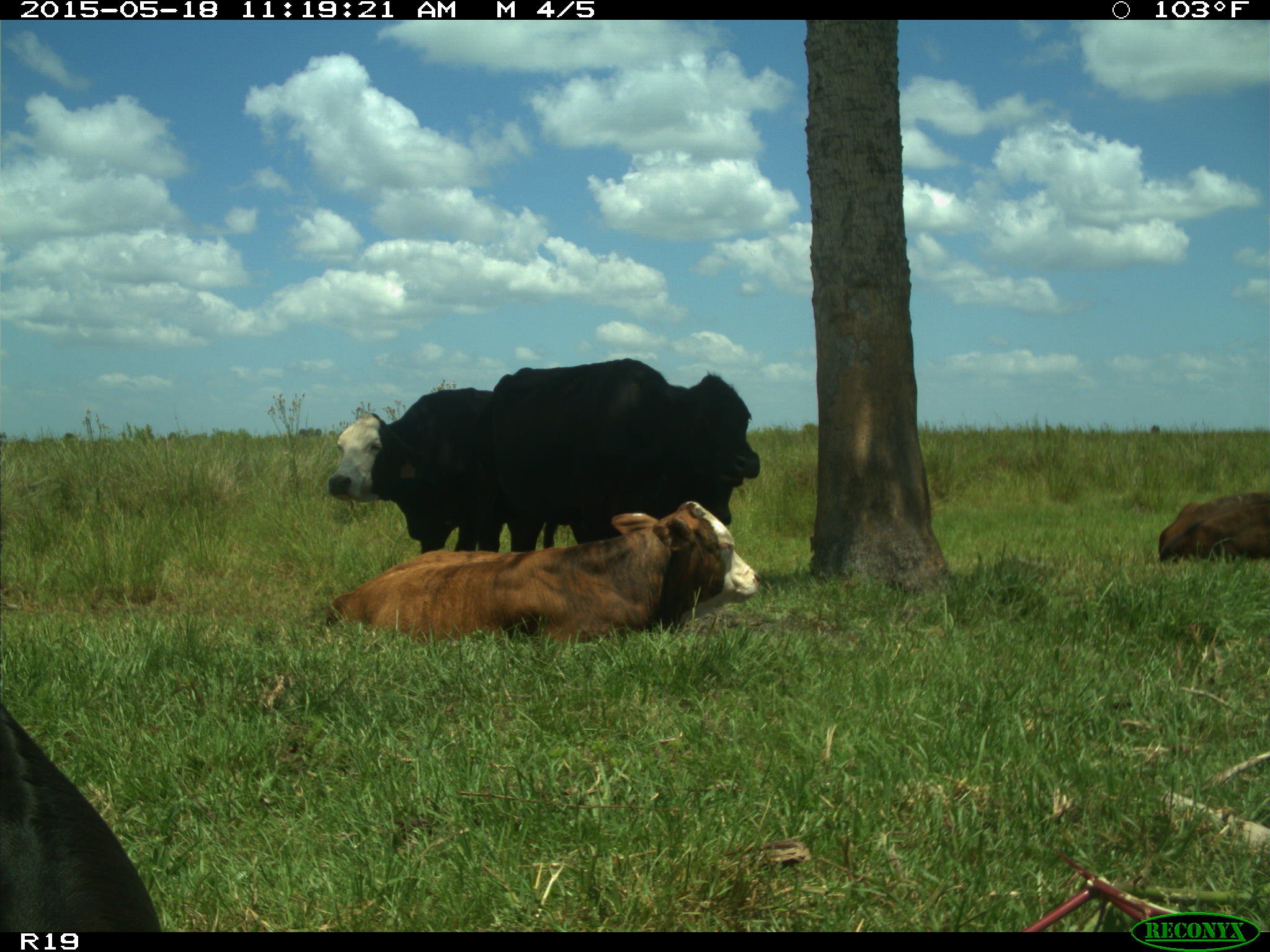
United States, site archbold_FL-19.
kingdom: Animalia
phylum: Chordata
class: Mammalia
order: Artiodactyla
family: Bovidae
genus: Bos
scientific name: Bos taurus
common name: domestic cow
Bos taurus (domestic cow).